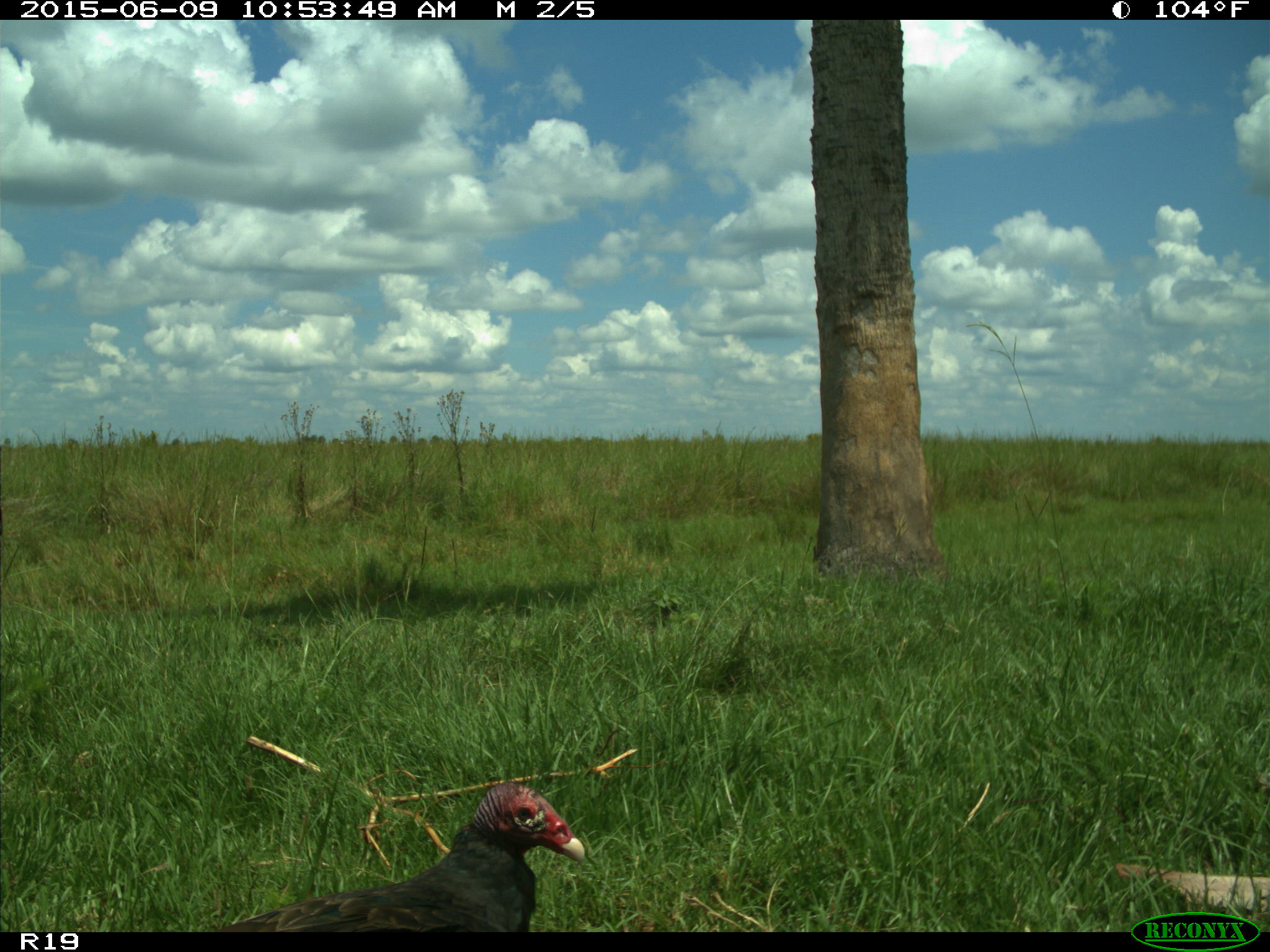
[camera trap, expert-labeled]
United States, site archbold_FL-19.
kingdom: Animalia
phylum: Chordata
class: Aves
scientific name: Aves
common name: birds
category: unidentified bird